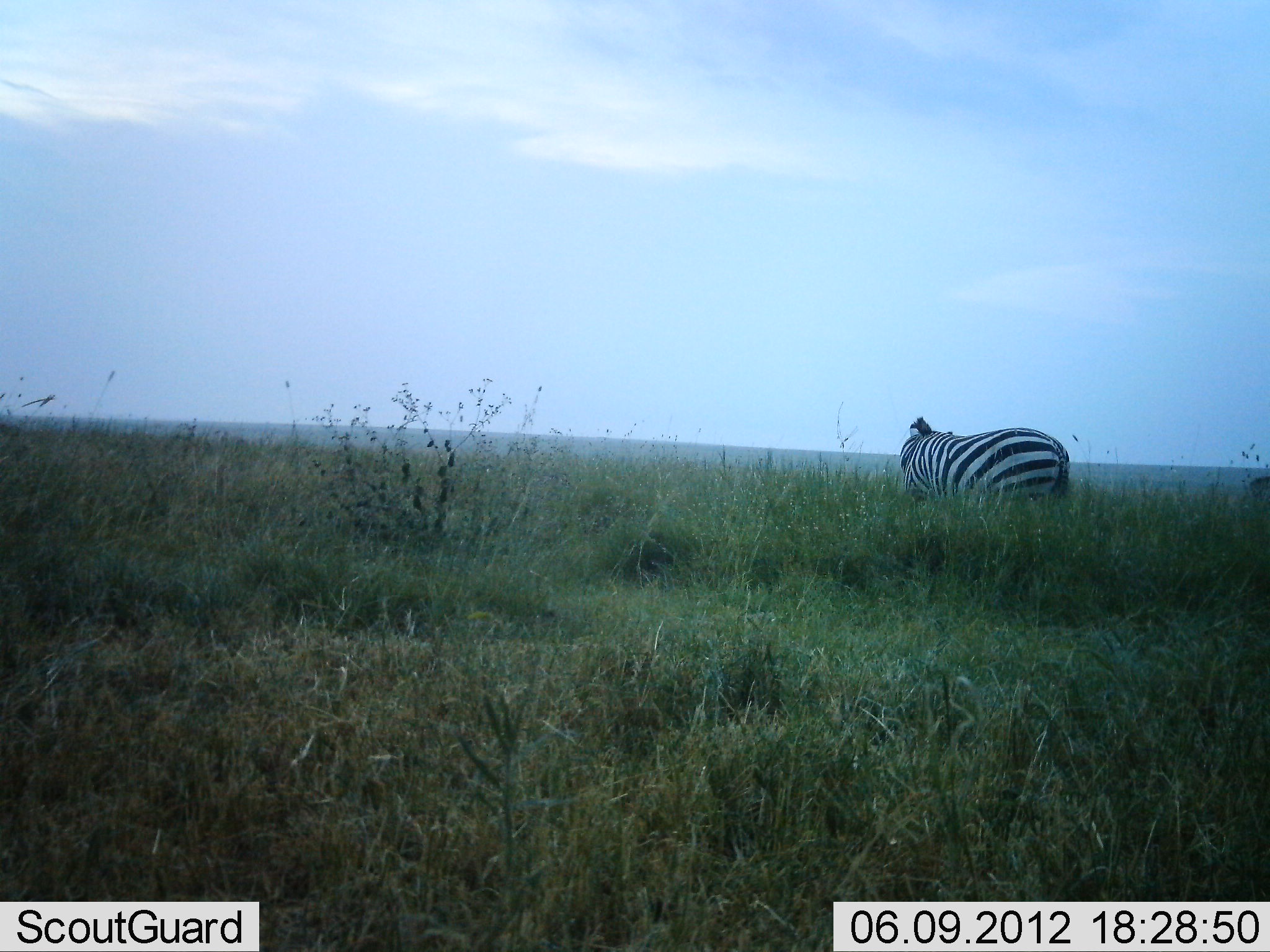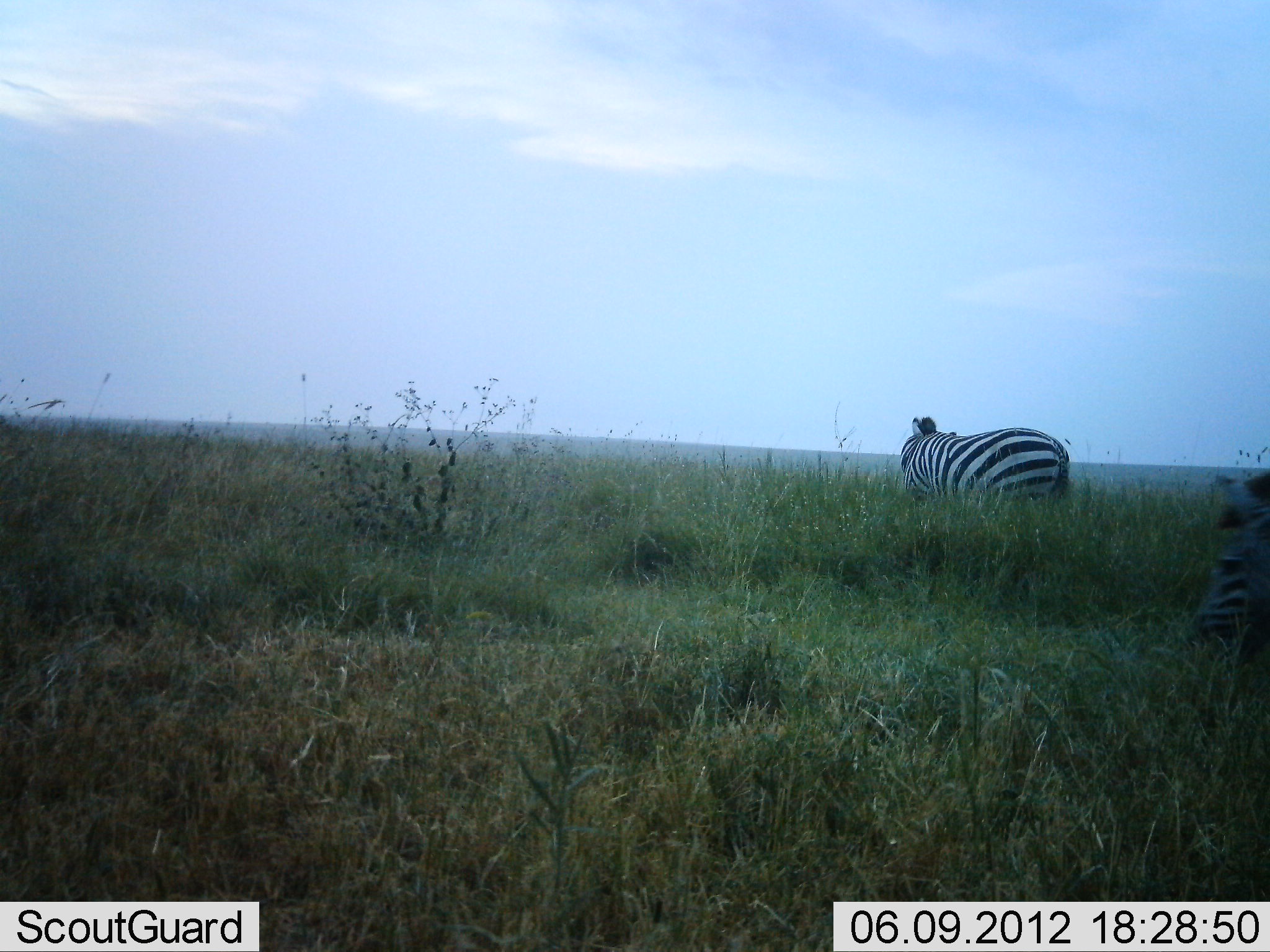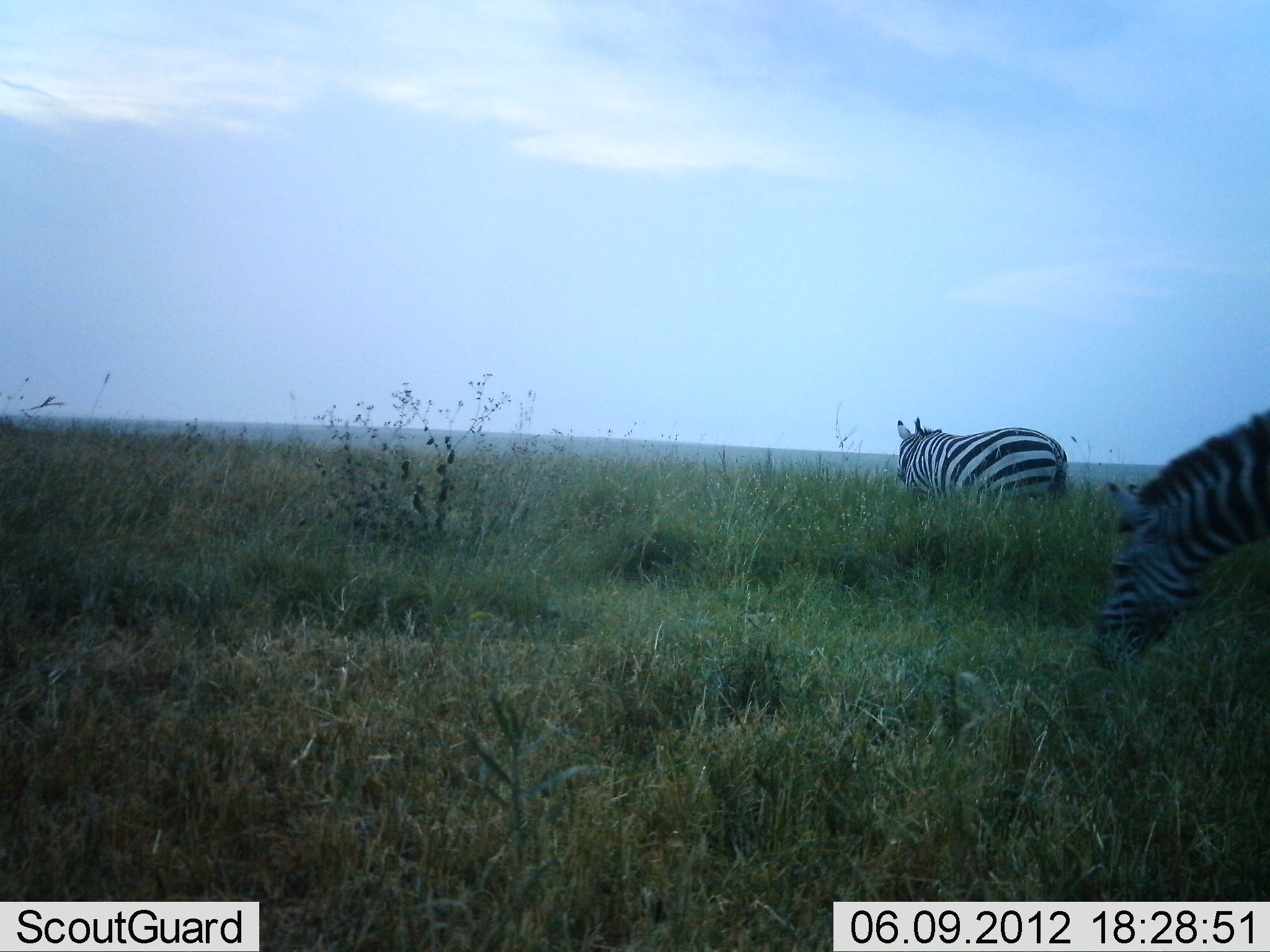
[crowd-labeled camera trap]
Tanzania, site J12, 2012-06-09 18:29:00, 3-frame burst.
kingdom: Animalia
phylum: Chordata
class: Mammalia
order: Perissodactyla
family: Equidae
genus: Equus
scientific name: Equus quagga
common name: plains zebra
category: zebra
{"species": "zebra (plains zebra) (Equus quagga)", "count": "2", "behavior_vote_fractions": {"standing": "50%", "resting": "0%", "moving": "80%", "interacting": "0%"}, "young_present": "0%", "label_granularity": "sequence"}